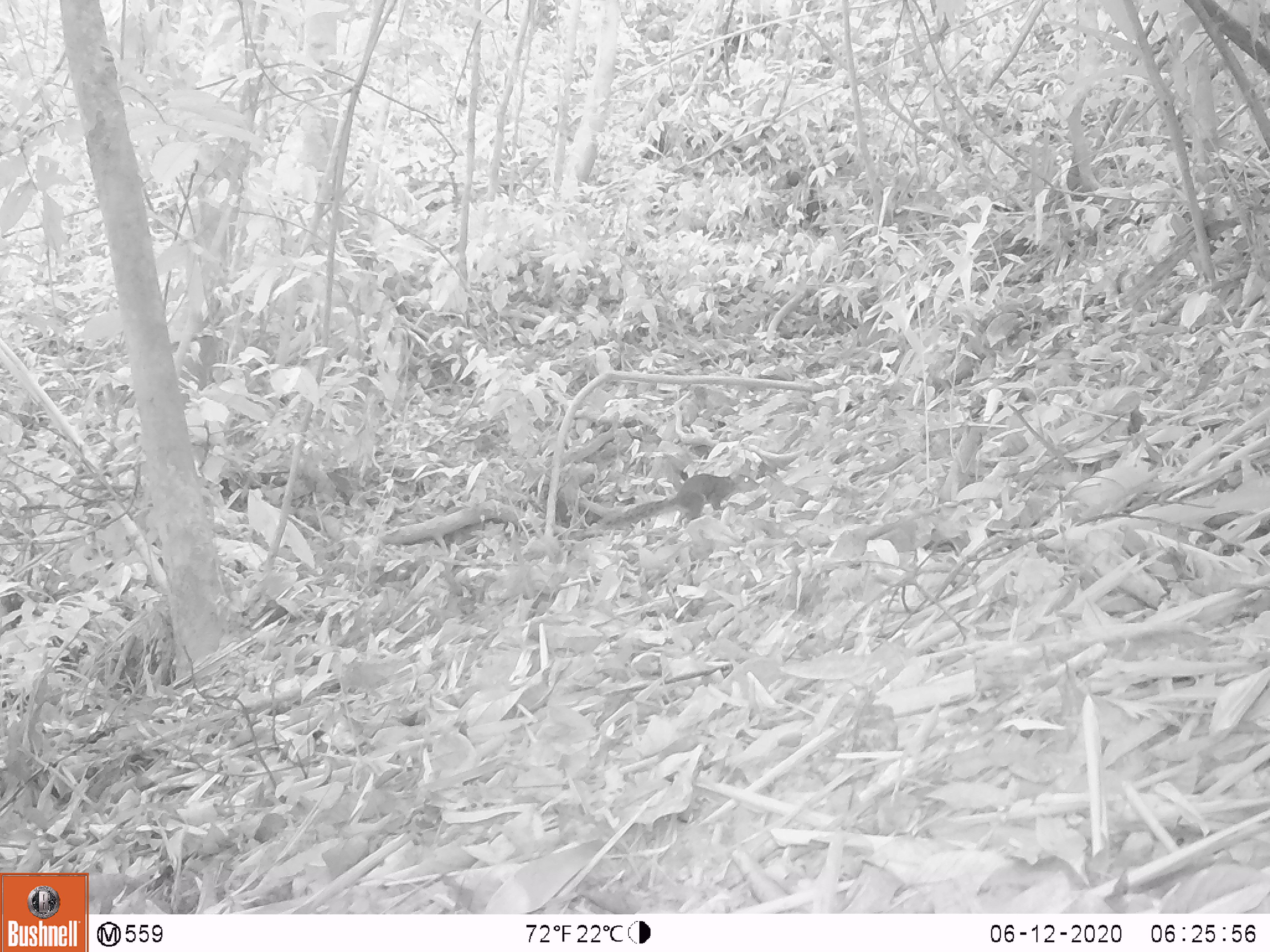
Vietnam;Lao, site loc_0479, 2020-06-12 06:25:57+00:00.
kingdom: Animalia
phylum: Chordata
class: Mammalia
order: Rodentia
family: Sciuridae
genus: Dremomys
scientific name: Dremomys rufigenis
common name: red-cheeked squirrel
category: red cheeked squirrel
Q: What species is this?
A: Red cheeked squirrel (red-cheeked squirrel) (Dremomys rufigenis).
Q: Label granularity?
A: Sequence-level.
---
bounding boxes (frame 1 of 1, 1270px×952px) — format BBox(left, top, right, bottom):
red cheeked squirrel: BBox(599, 473, 760, 532)